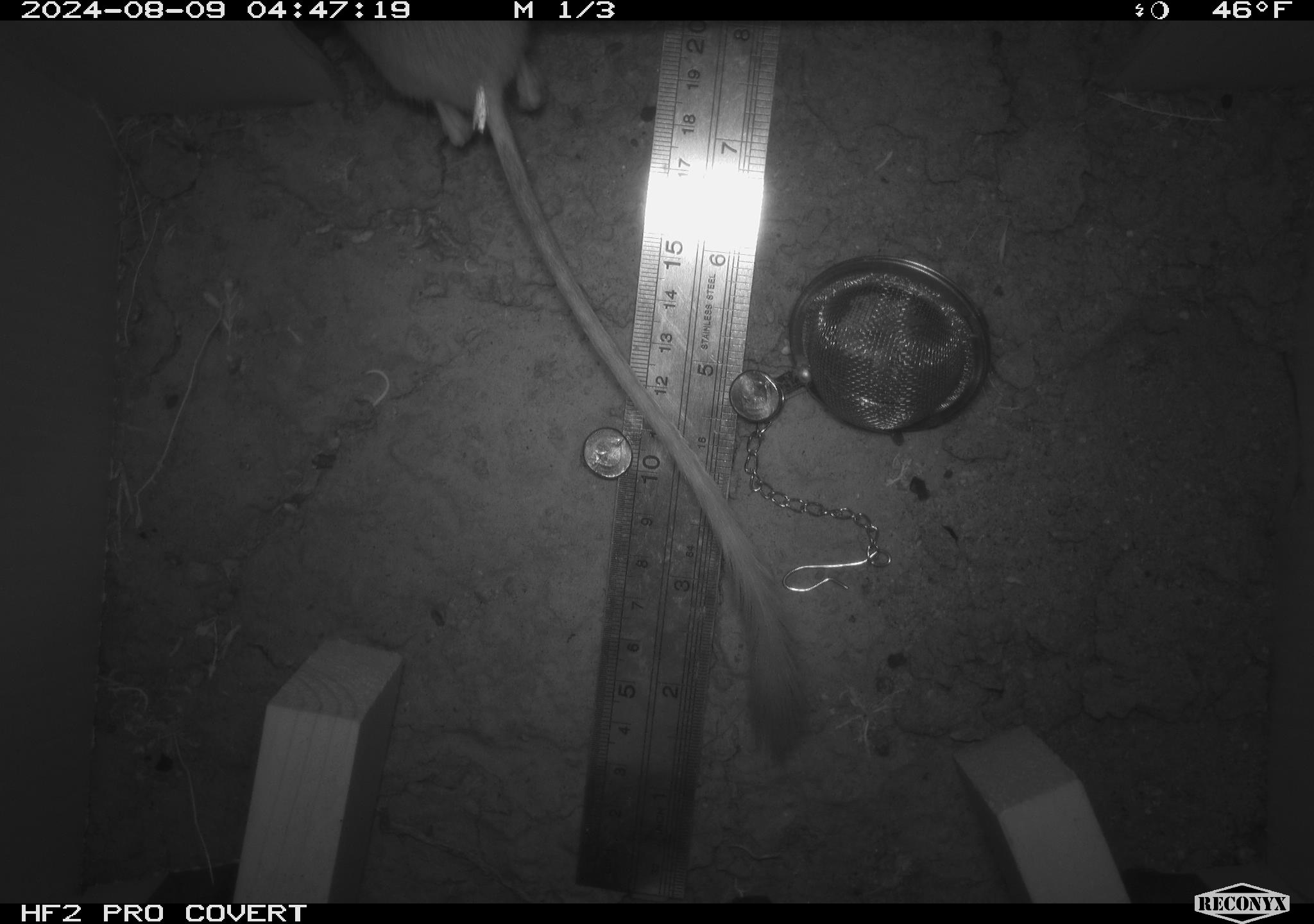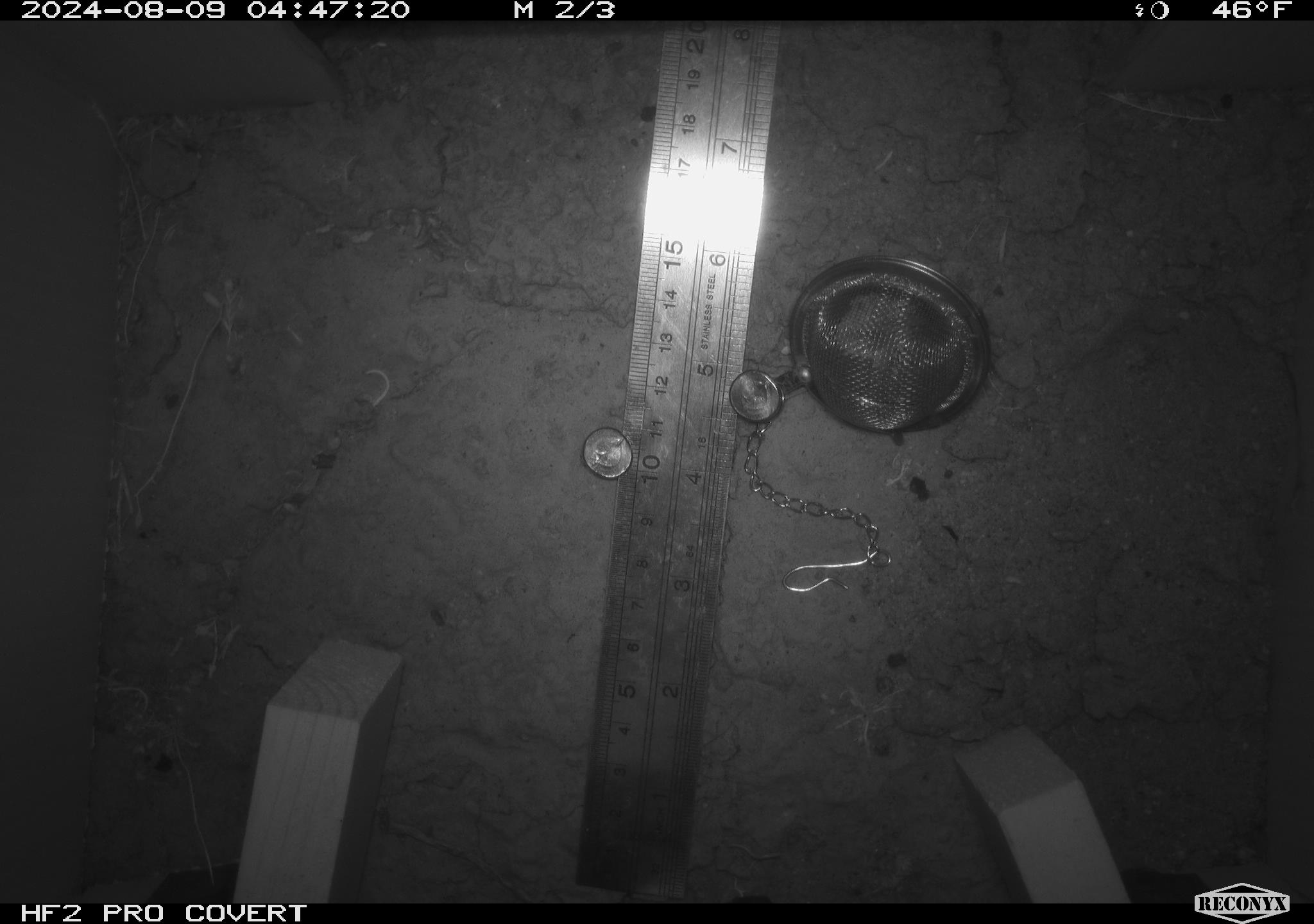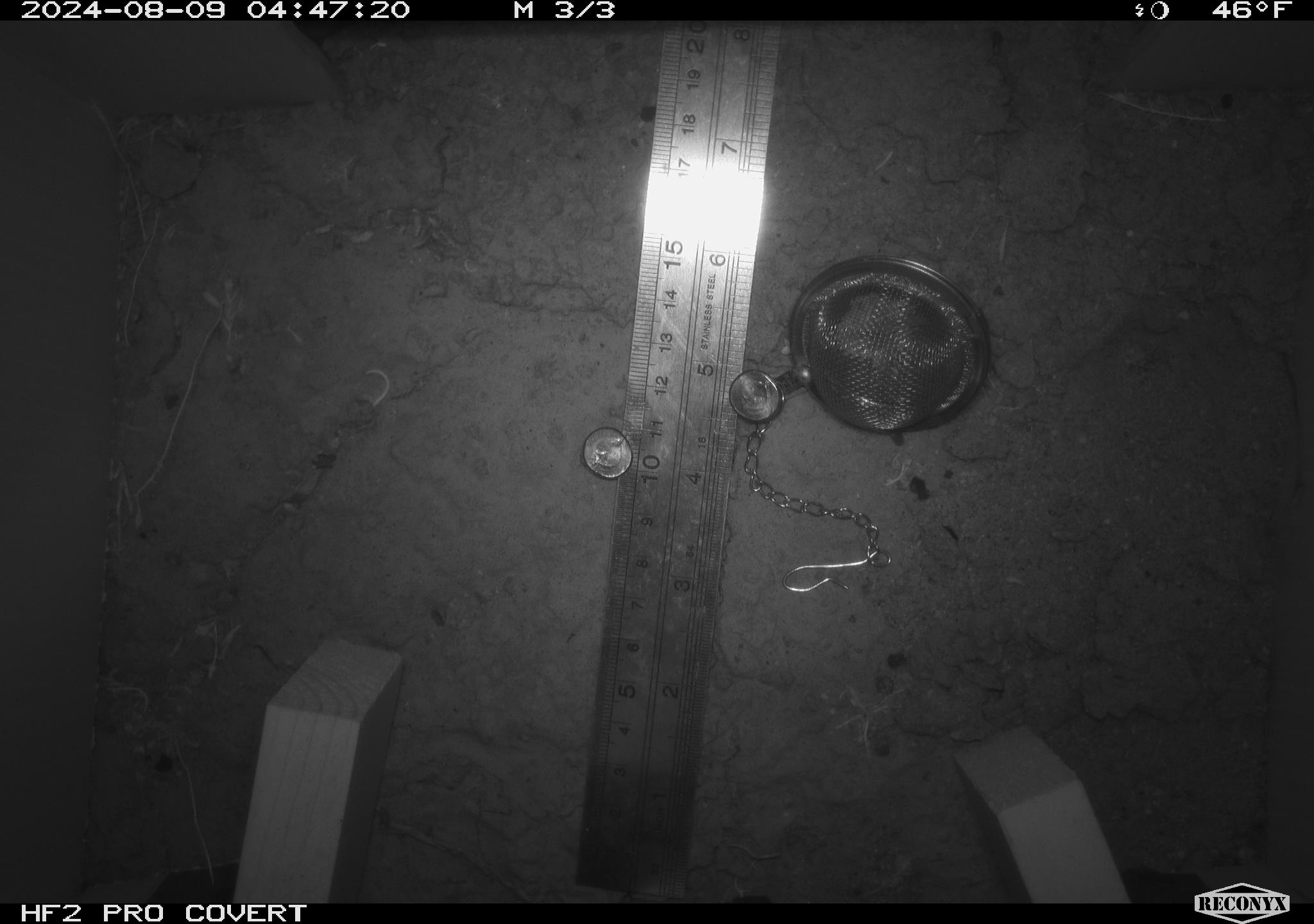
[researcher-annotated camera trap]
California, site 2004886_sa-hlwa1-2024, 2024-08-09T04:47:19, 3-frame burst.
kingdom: Animalia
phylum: Chordata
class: Mammalia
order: Rodentia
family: Heteromyidae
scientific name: Heteromyidae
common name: kangaroo rats and pocket mice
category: heteromyidae family